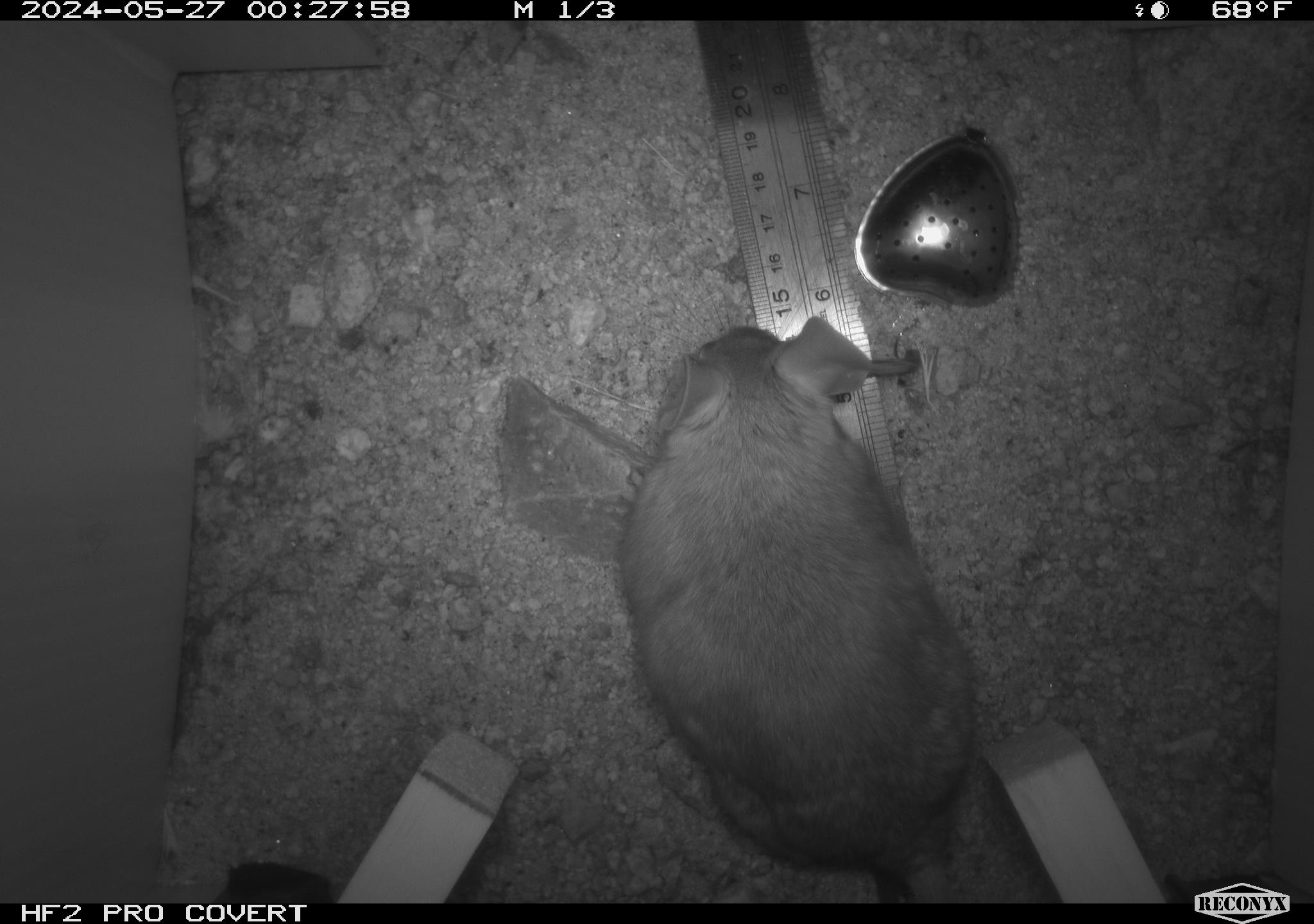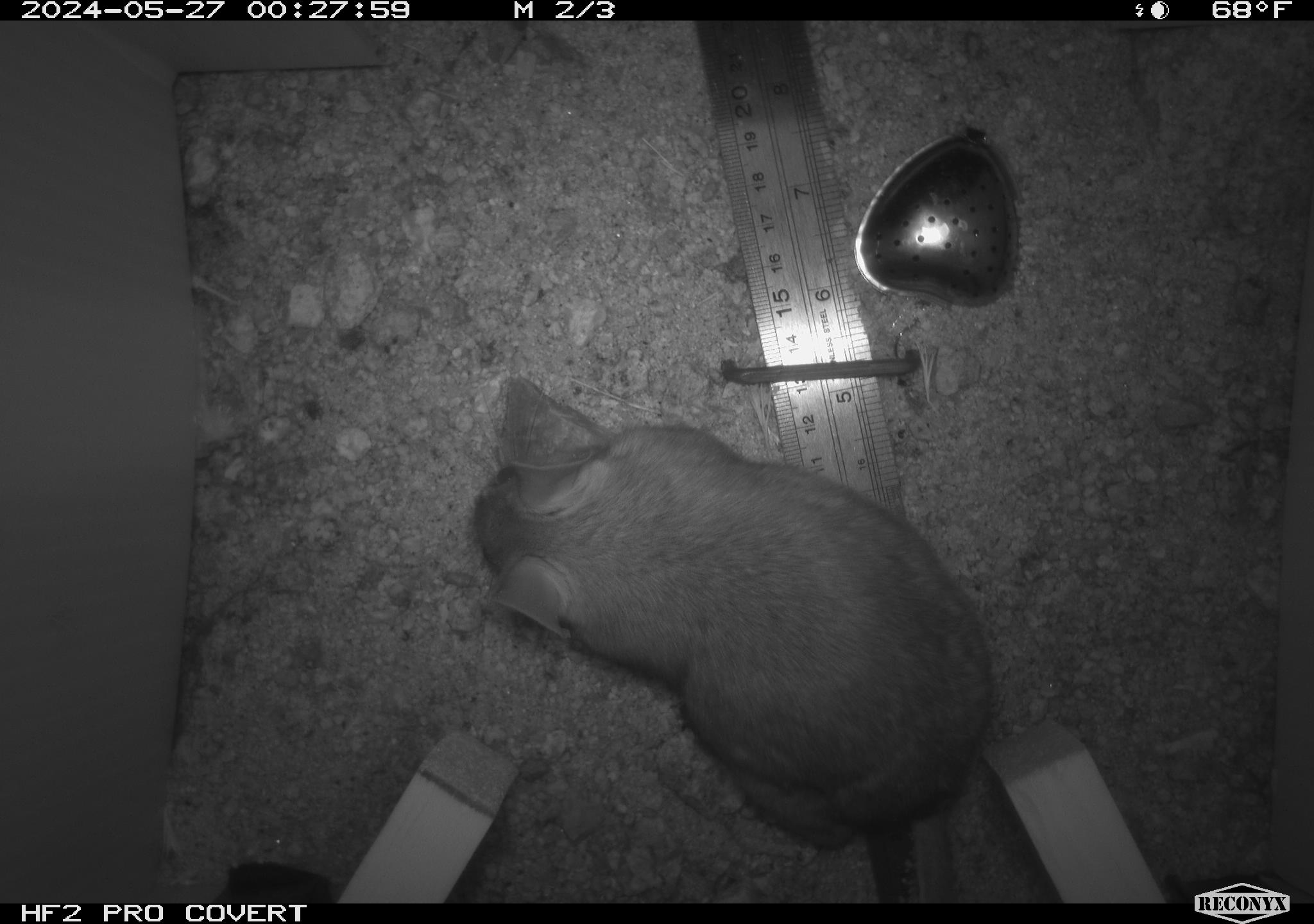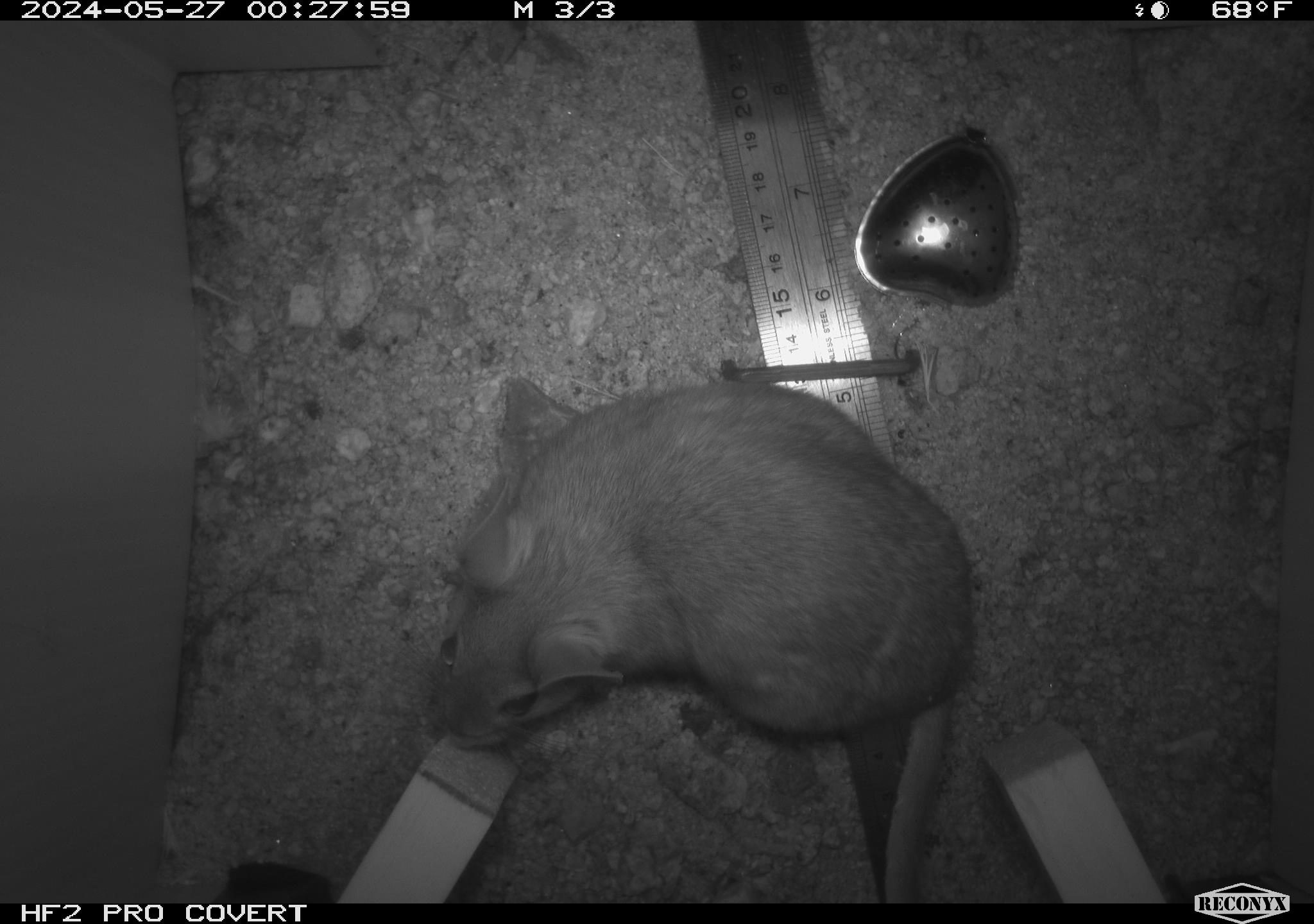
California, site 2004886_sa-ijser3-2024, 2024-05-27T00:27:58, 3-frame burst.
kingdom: Animalia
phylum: Chordata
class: Mammalia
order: Rodentia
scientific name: Rodentia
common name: woodrat or rat or mouse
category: woodrat or rat or mouse species